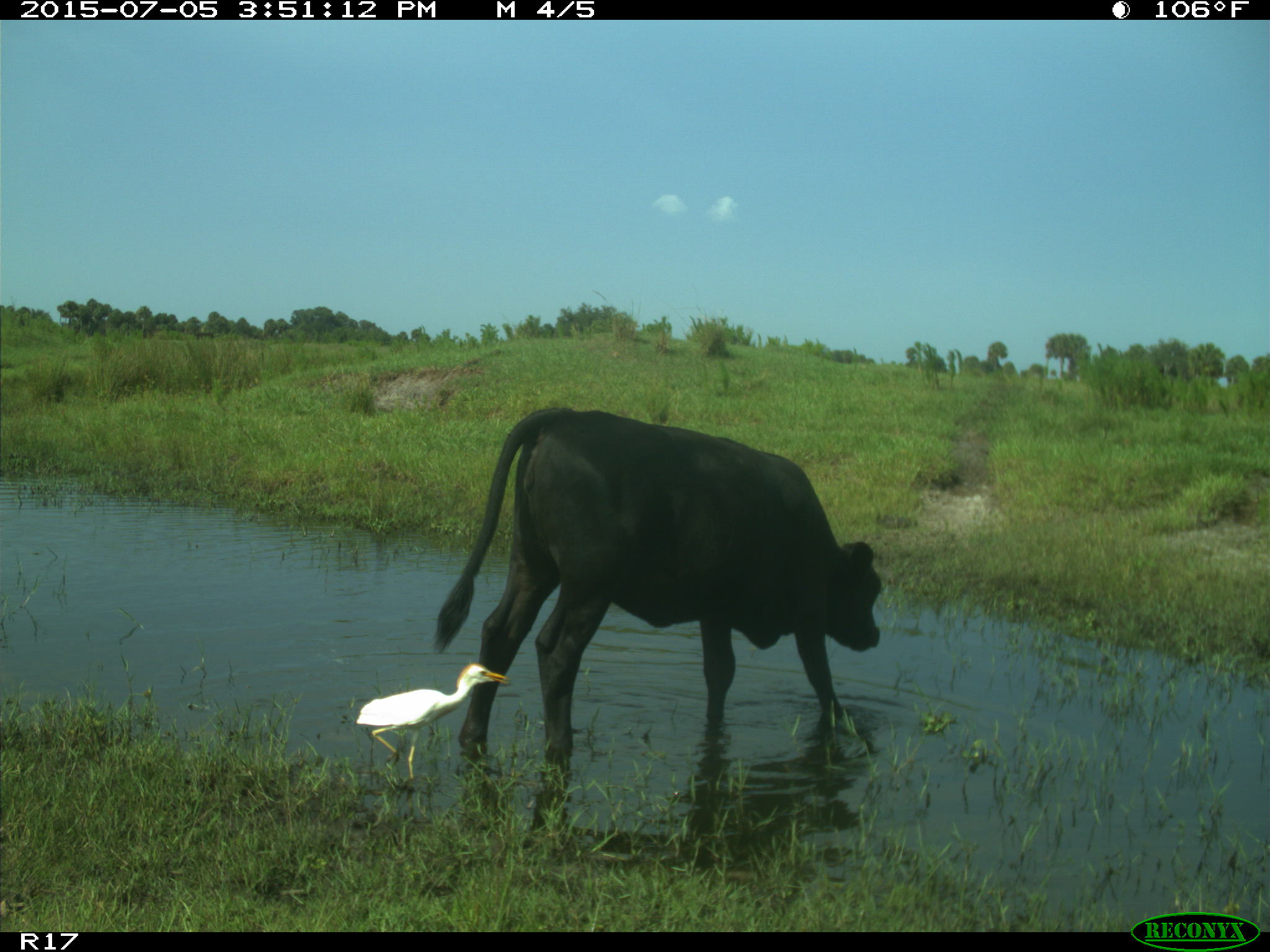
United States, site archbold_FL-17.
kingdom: Animalia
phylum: Chordata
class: Mammalia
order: Artiodactyla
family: Bovidae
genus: Bos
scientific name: Bos taurus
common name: domestic cow